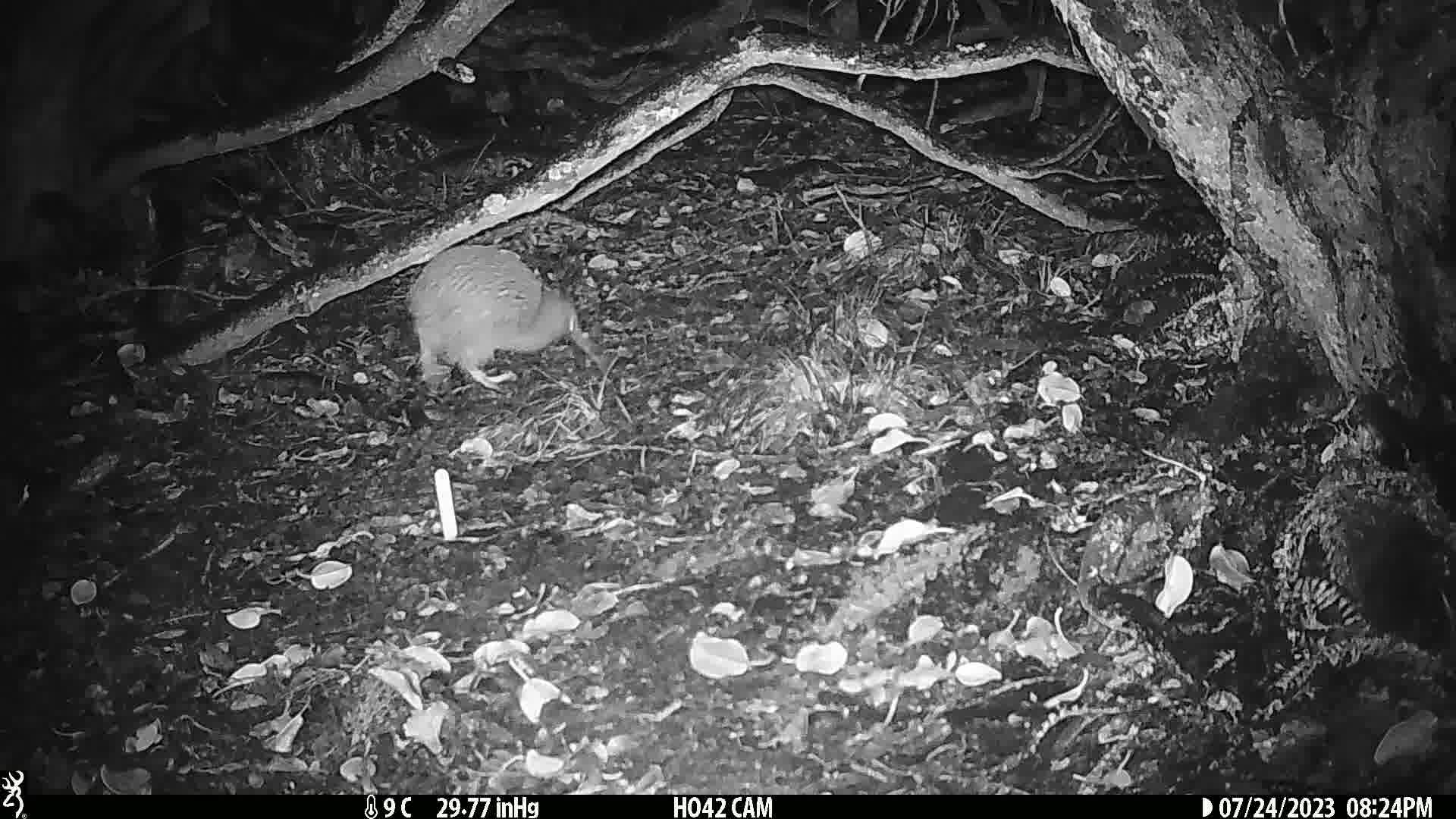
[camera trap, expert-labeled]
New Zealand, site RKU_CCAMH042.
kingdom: Animalia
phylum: Chordata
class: Aves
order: Apterygiformes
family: Apterygidae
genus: Apteryx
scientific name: Apteryx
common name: kiwi